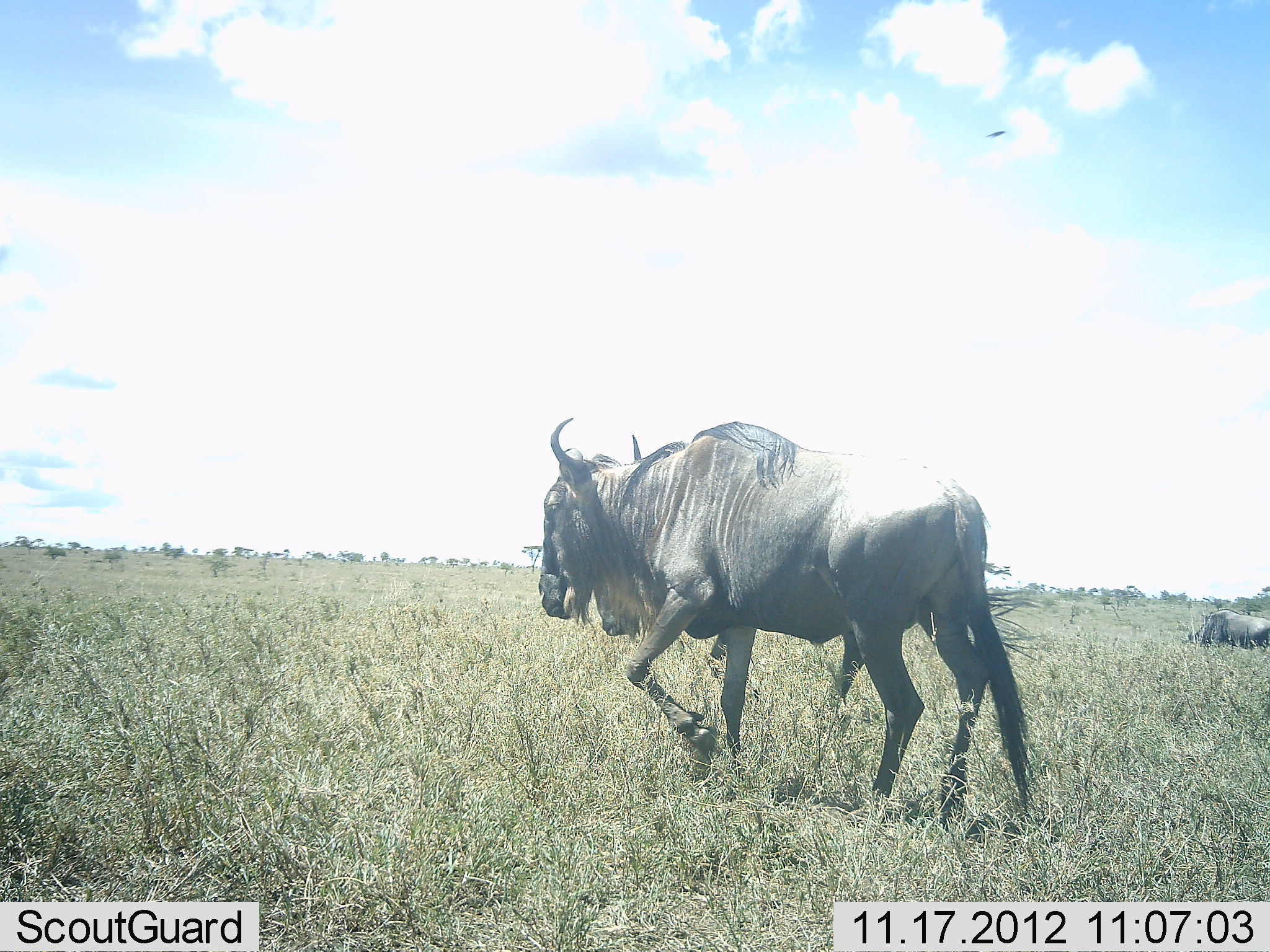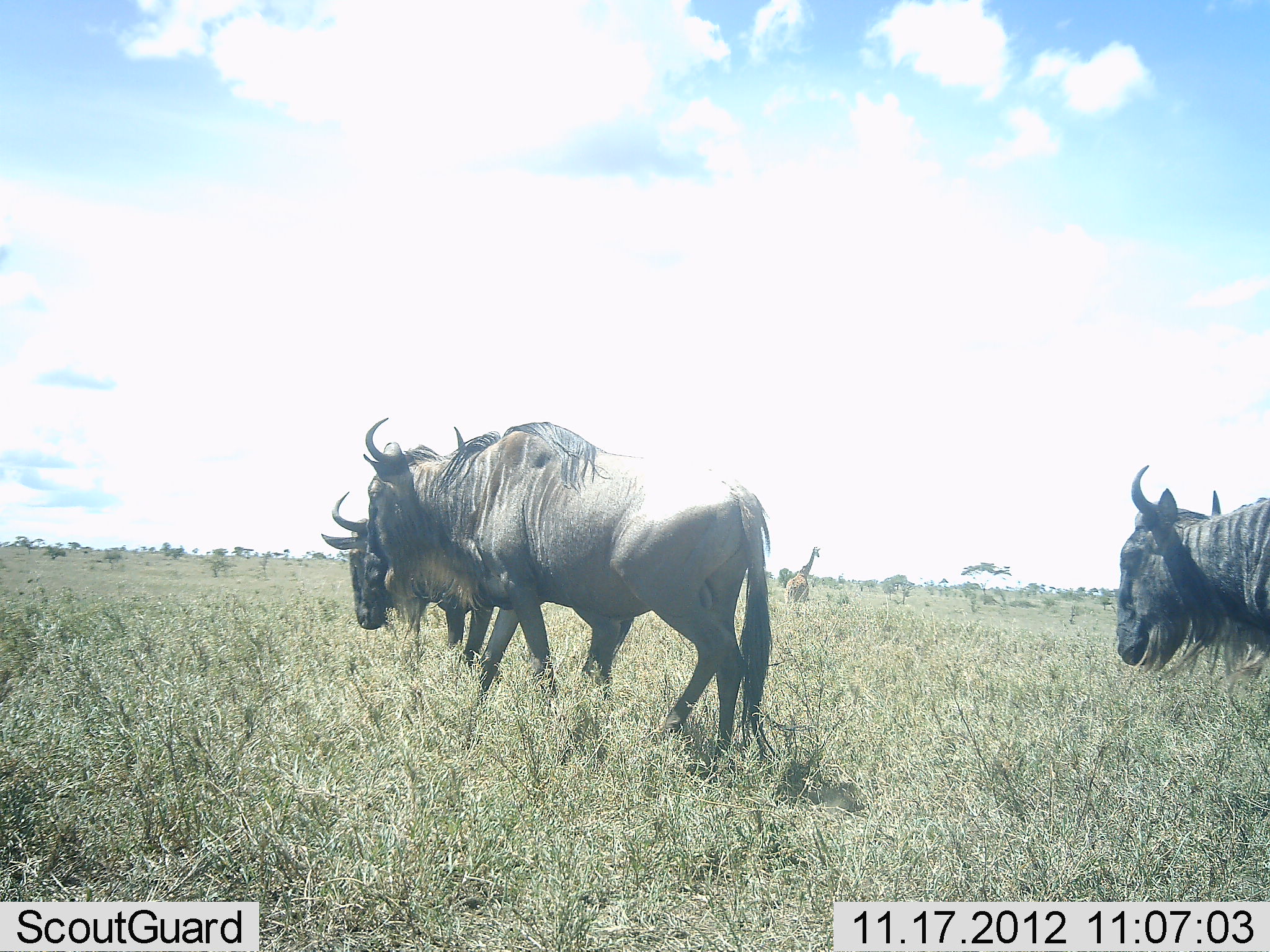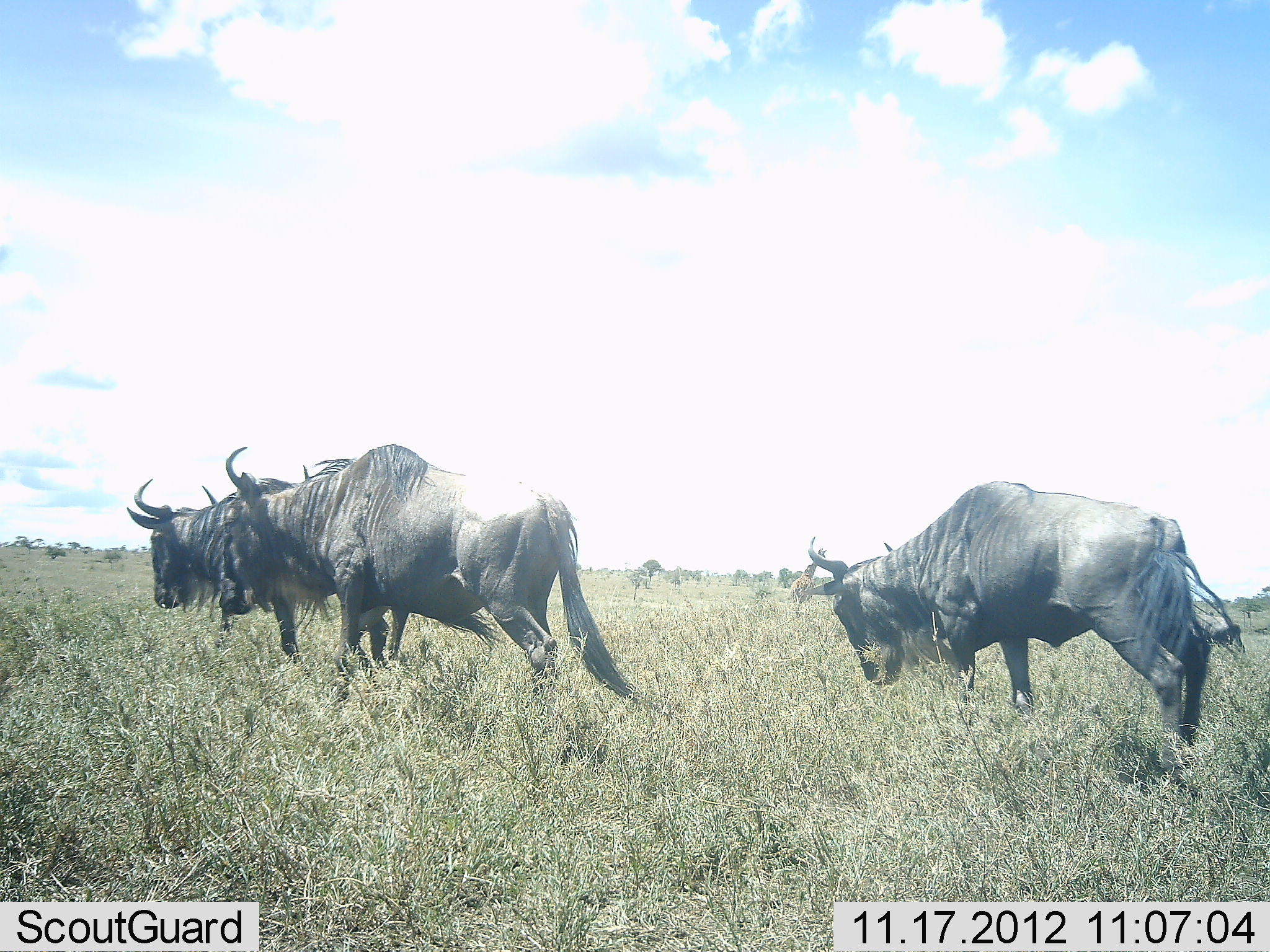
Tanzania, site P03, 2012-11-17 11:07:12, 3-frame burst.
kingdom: Animalia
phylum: Chordata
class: Mammalia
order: Artiodactyla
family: Bovidae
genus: Connochaetes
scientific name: Connochaetes taurinus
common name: blue wildebeest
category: wildebeest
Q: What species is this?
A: Wildebeest (blue wildebeest) (Connochaetes taurinus).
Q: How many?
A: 3.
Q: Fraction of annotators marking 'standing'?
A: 0%.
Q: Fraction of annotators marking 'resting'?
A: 6%.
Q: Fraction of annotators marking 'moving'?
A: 94%.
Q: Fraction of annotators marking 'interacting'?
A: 0%.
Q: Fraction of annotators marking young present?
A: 0%.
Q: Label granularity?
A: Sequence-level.